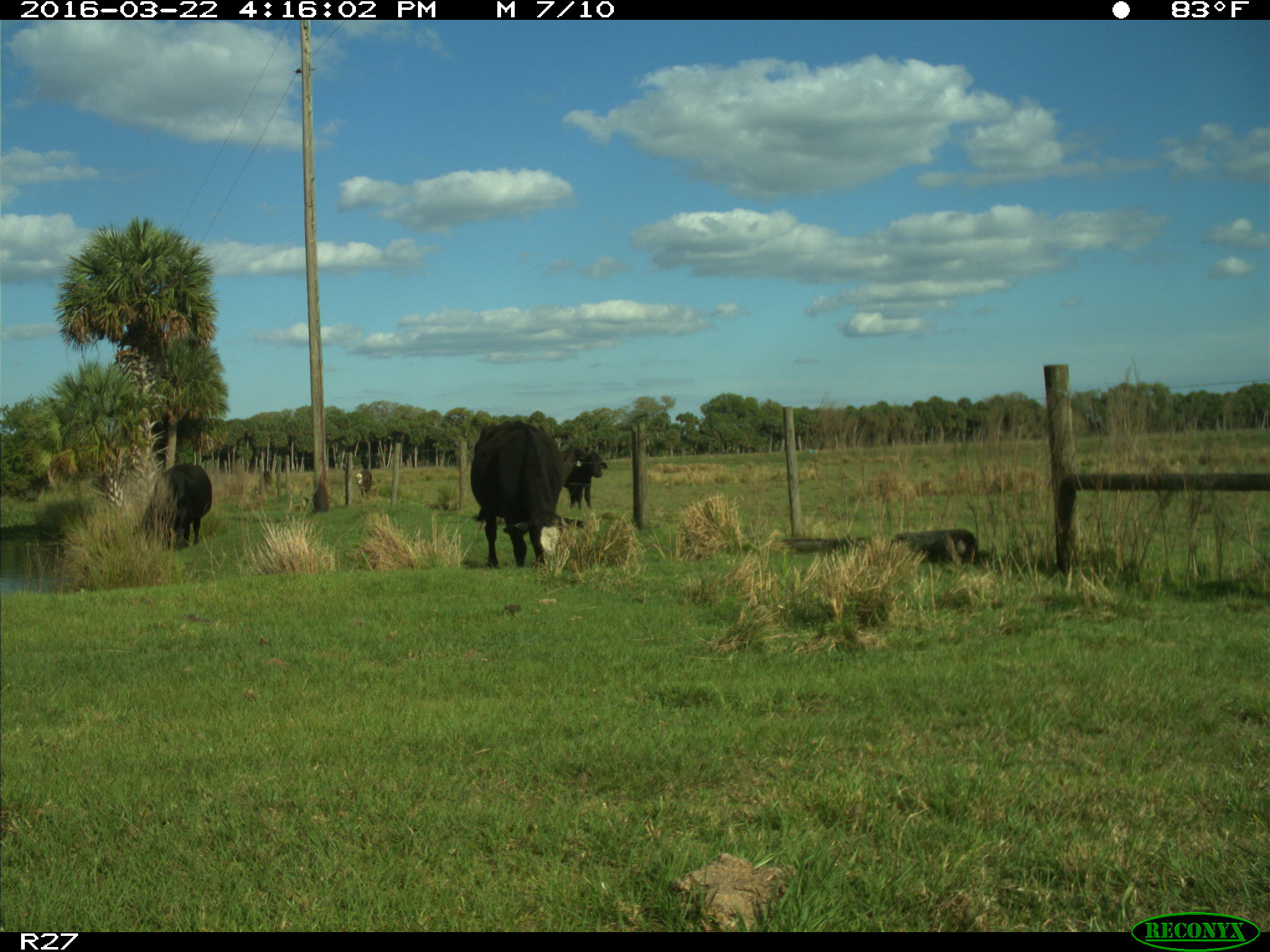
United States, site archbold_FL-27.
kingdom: Animalia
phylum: Chordata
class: Mammalia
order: Artiodactyla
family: Bovidae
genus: Bos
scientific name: Bos taurus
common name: domestic cow